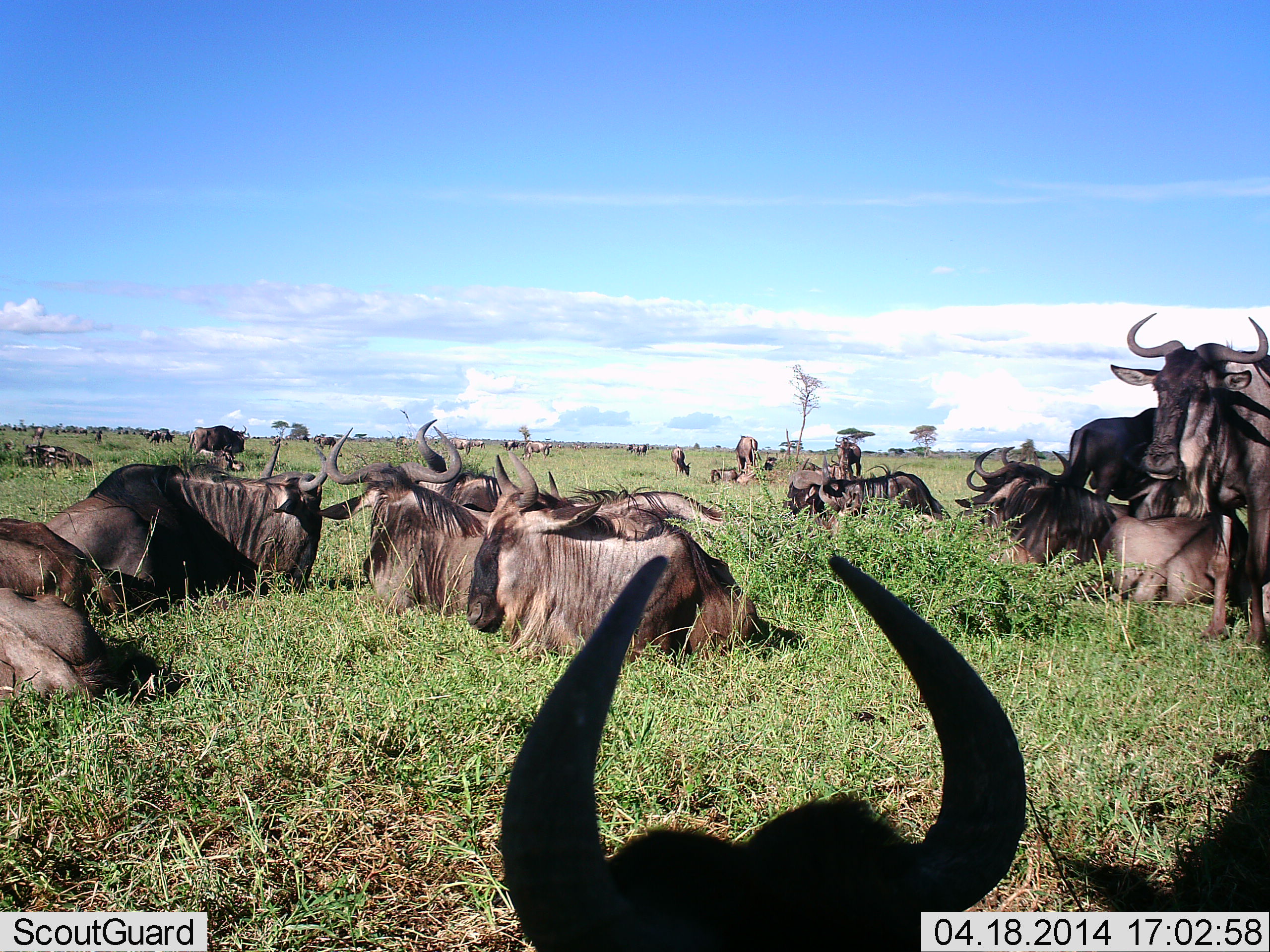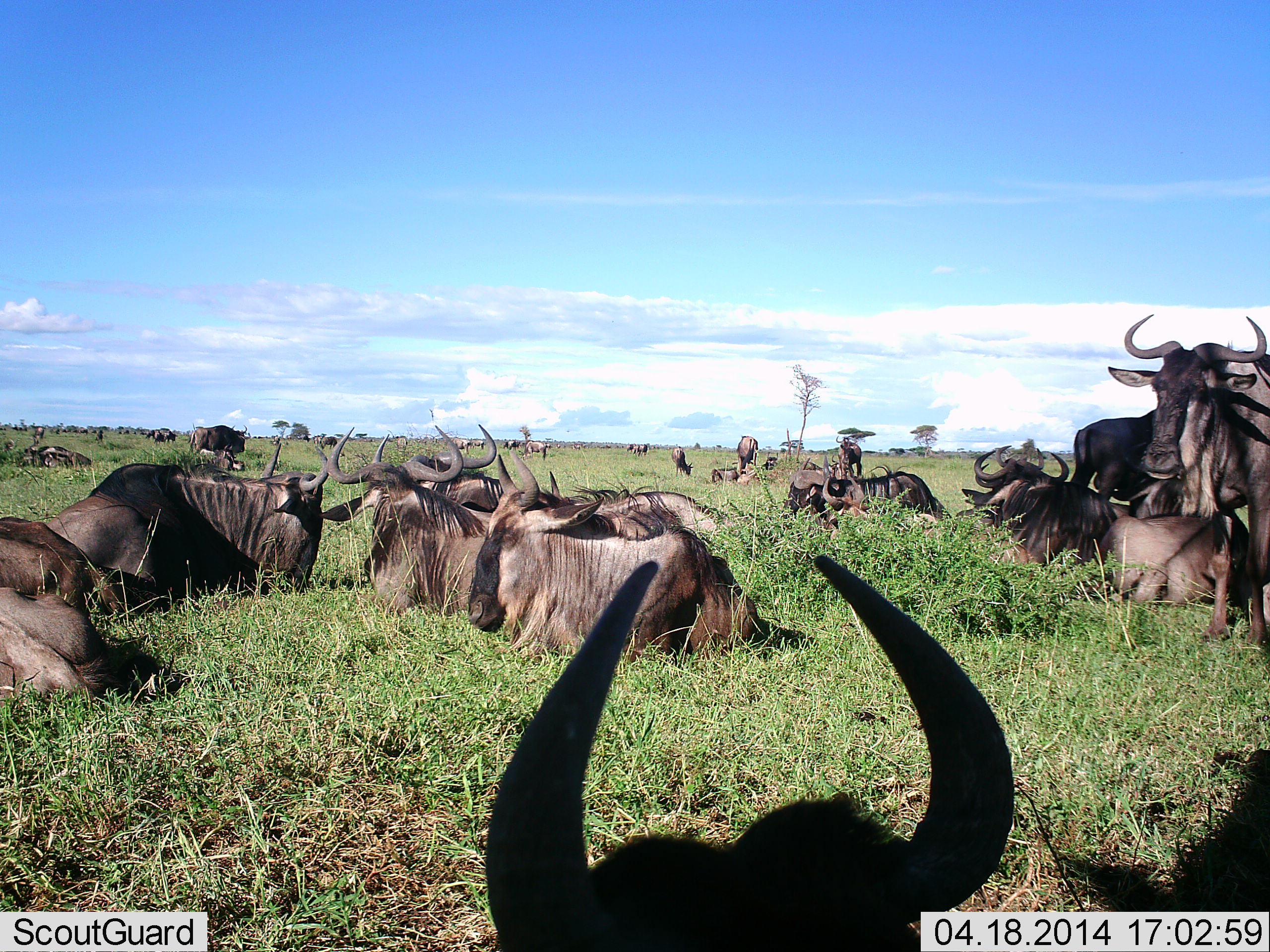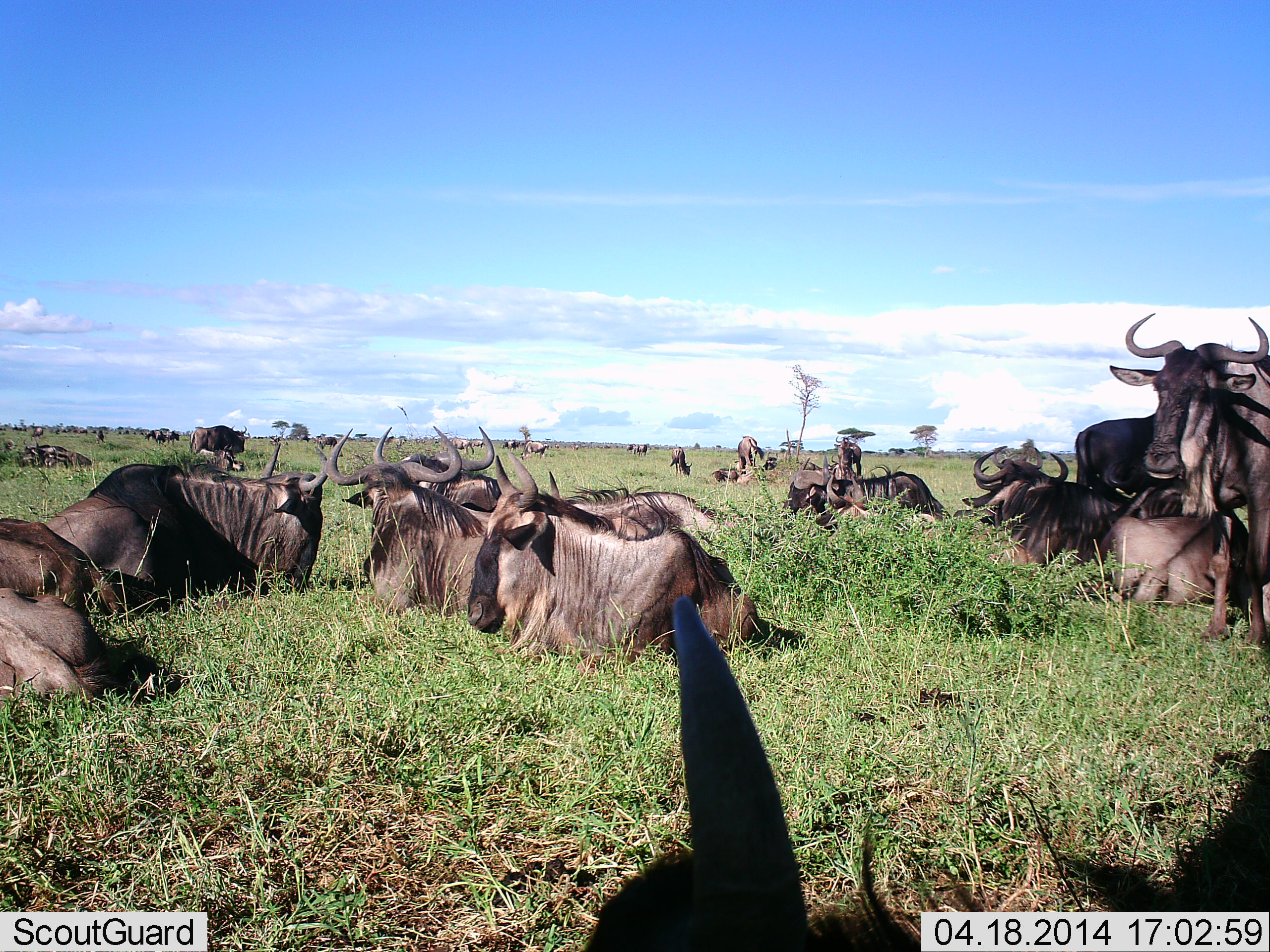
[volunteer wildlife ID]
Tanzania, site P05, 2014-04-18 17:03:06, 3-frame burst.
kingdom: Animalia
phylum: Chordata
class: Mammalia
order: Artiodactyla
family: Bovidae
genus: Connochaetes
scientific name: Connochaetes taurinus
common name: blue wildebeest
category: wildebeest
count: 11-50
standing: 50%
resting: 100%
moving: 10%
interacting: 10%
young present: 10%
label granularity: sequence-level